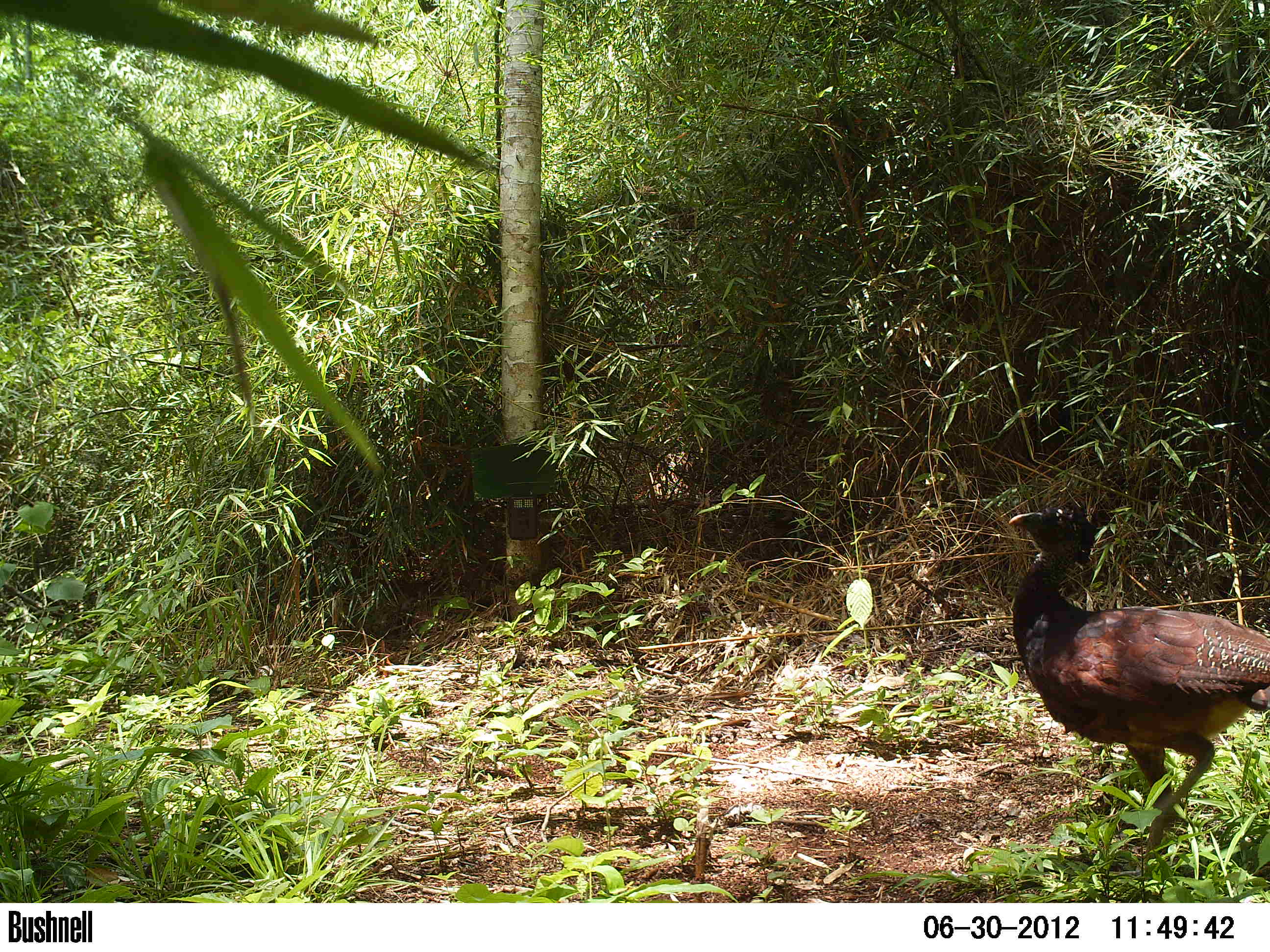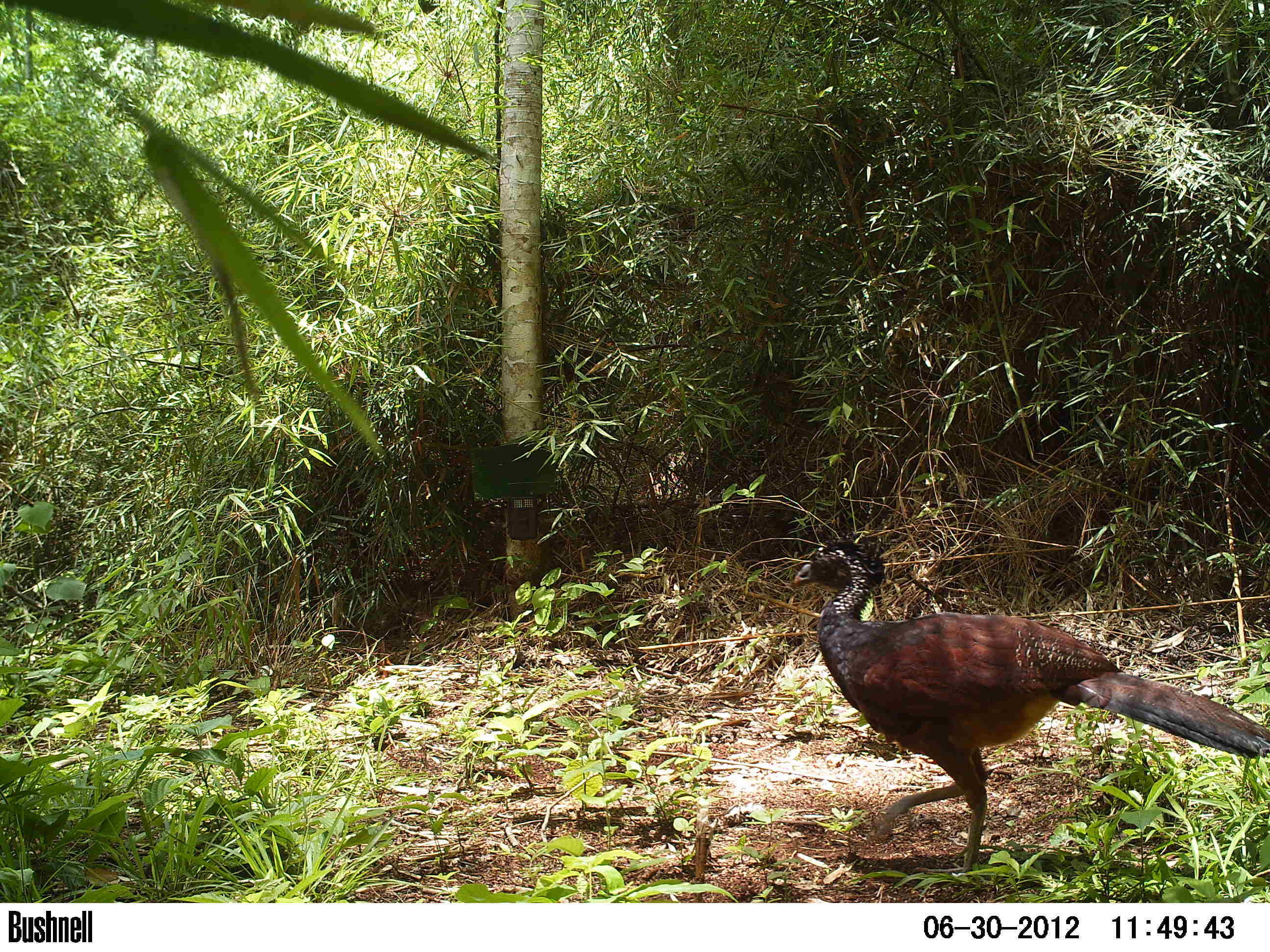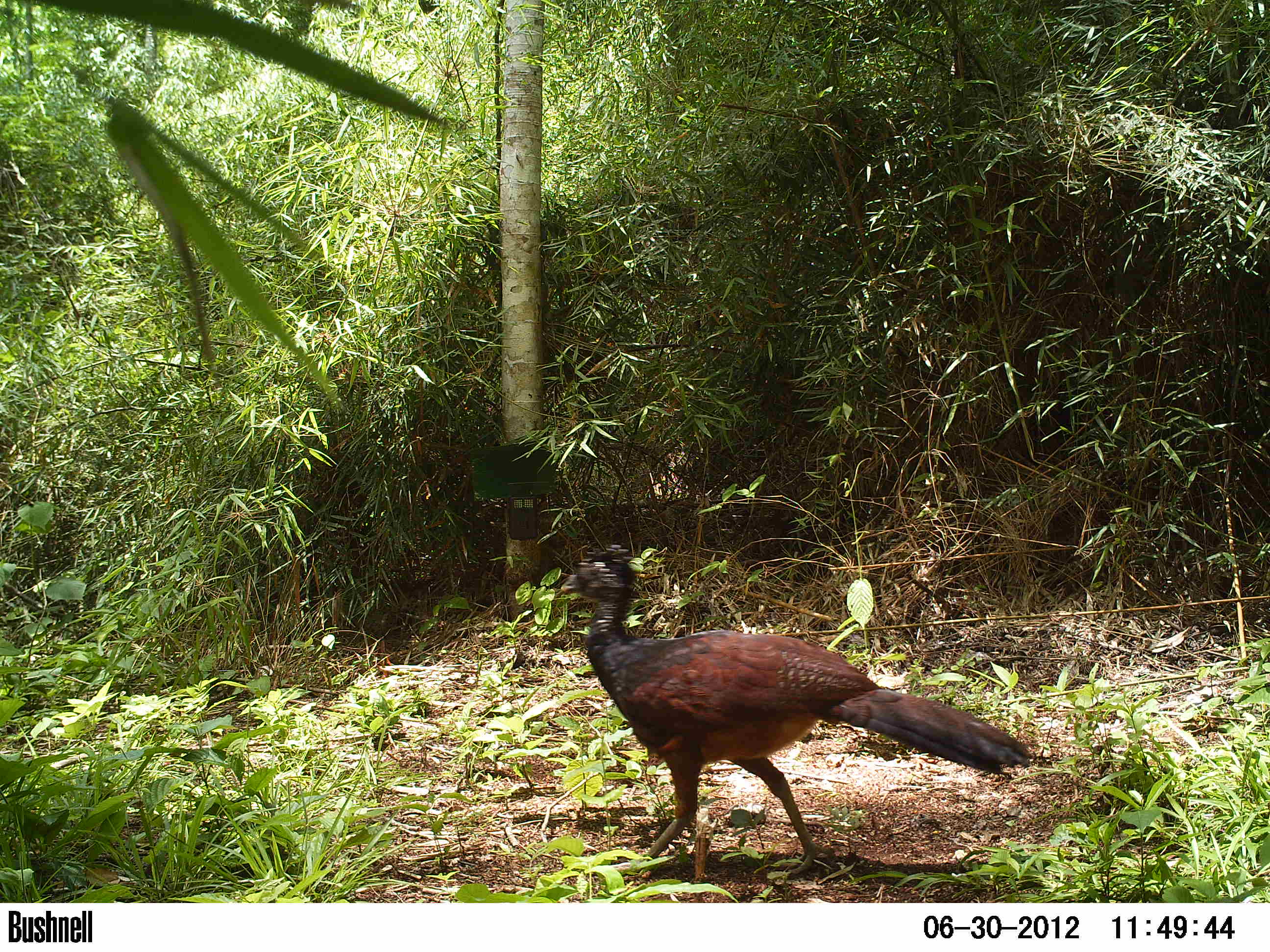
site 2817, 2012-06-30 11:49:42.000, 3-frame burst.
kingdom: Animalia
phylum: Chordata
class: Aves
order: Galliformes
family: Cracidae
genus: Crax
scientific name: Crax rubra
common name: great curassow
Crax rubra (great curassow), count 1, age adult, sex female.